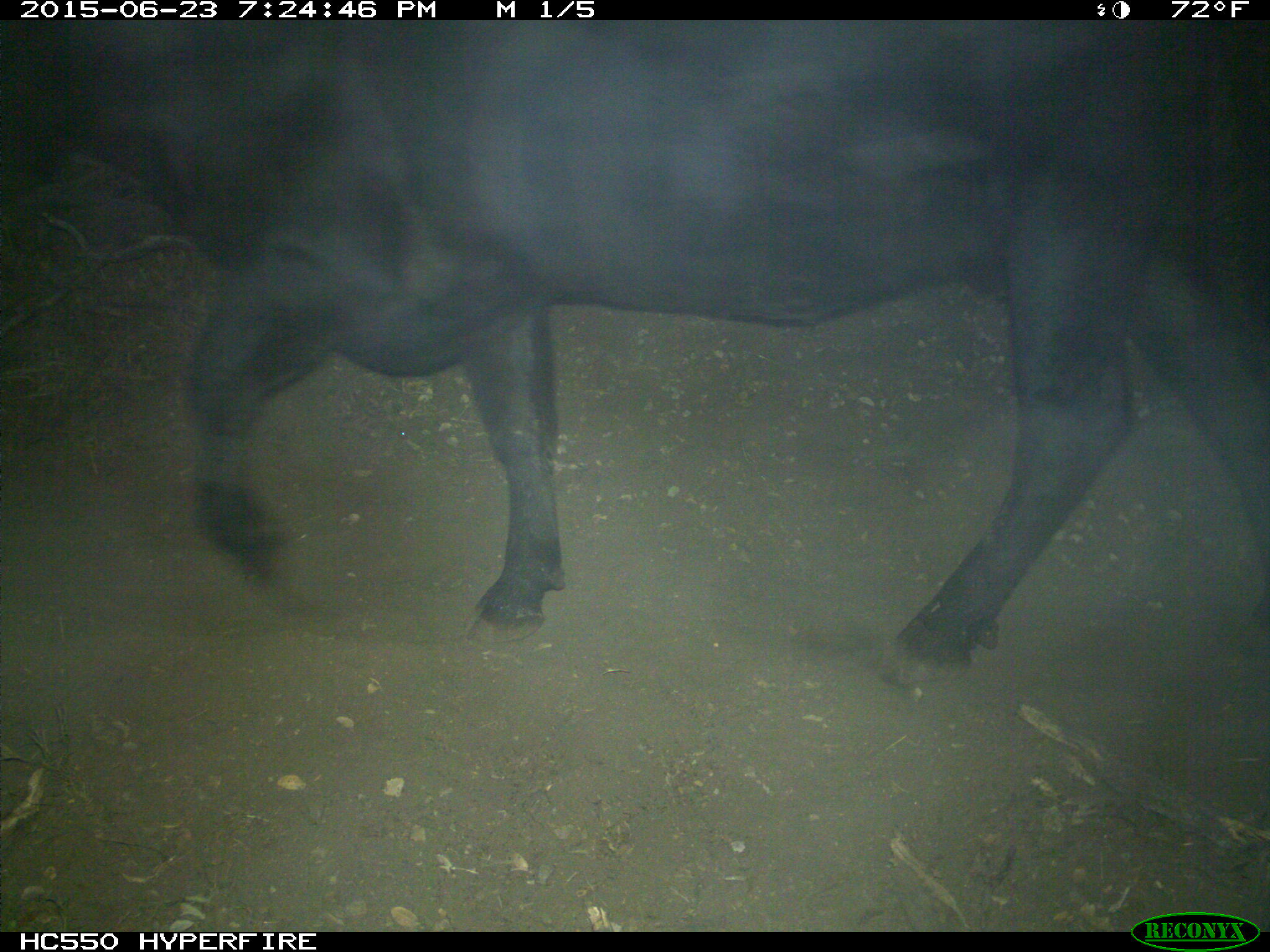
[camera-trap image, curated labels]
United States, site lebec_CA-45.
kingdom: Animalia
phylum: Chordata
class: Mammalia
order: Artiodactyla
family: Bovidae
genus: Bos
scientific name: Bos taurus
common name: domestic cow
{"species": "Bos taurus (domestic cow)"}